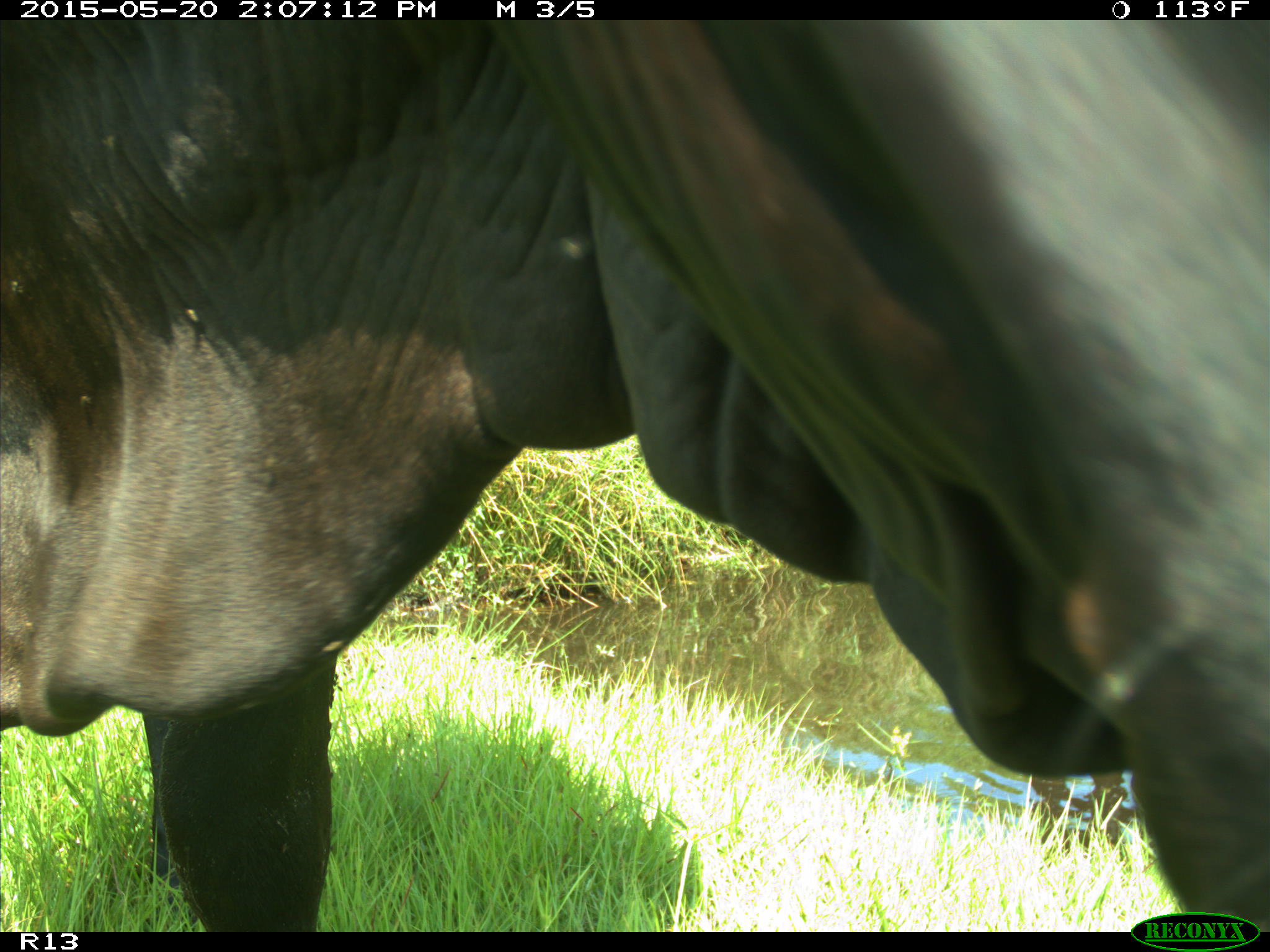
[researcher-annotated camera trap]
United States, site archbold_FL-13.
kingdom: Animalia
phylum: Chordata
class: Mammalia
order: Artiodactyla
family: Bovidae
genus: Bos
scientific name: Bos taurus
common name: domestic cow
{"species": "Bos taurus (domestic cow)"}